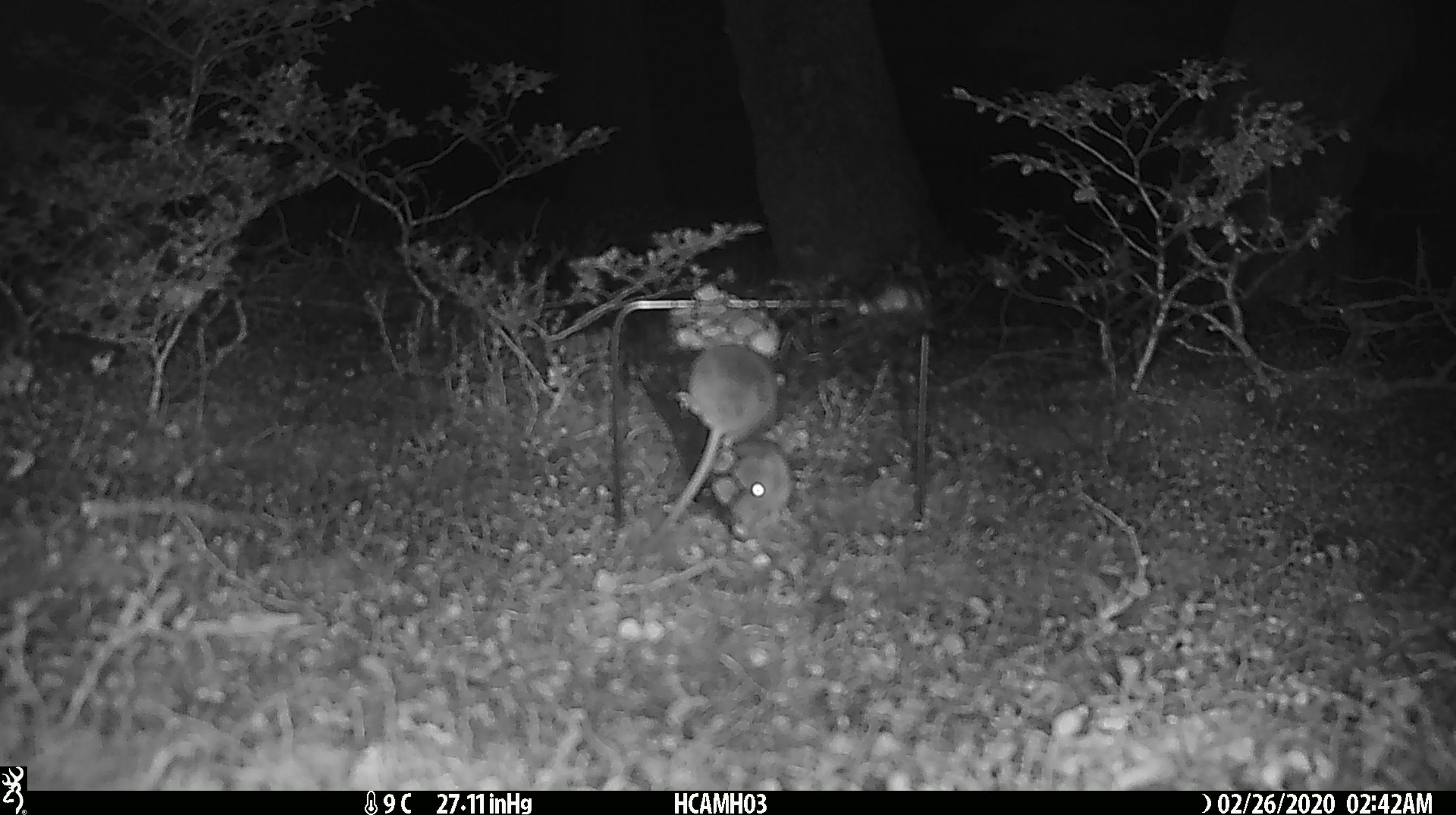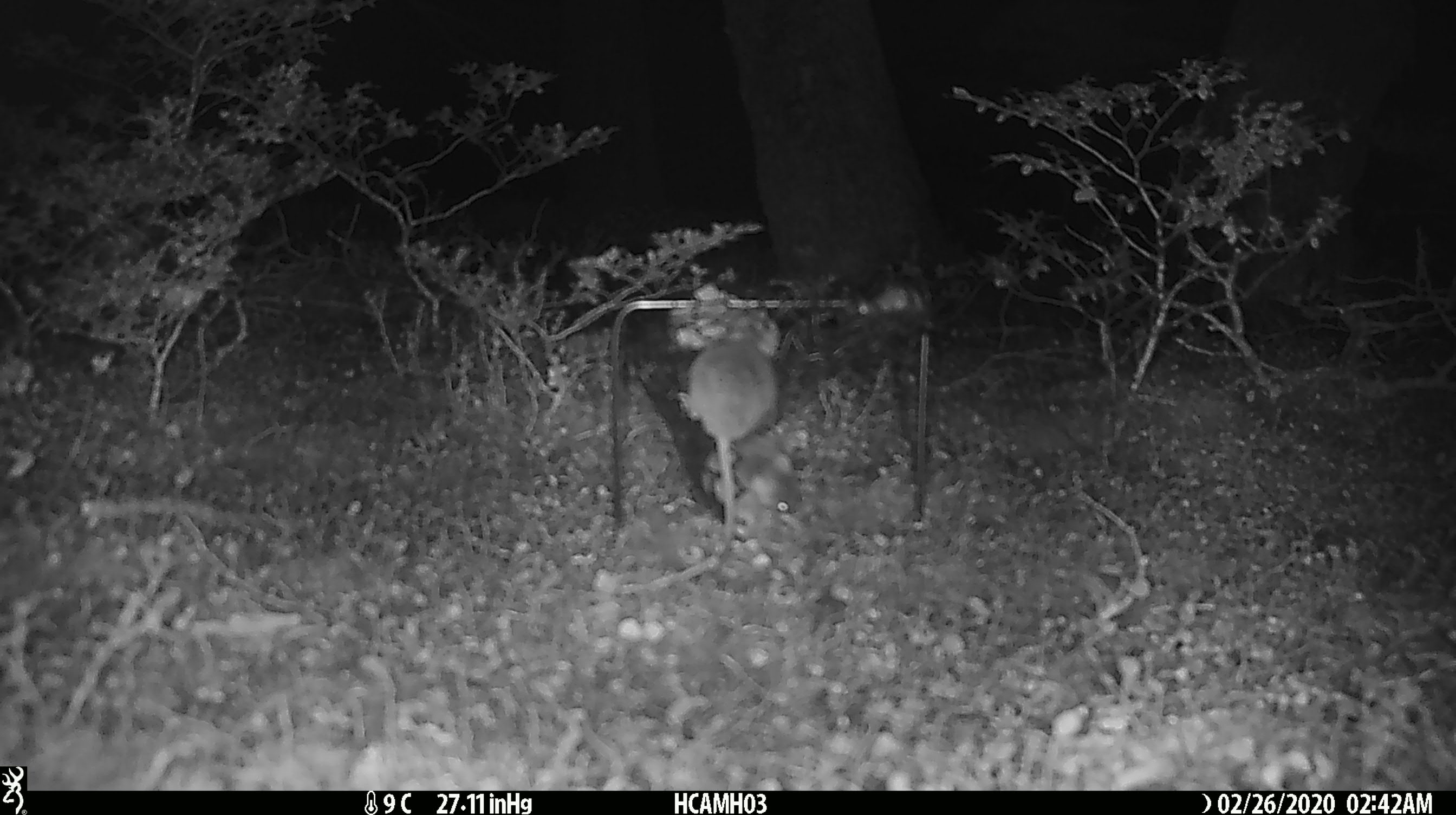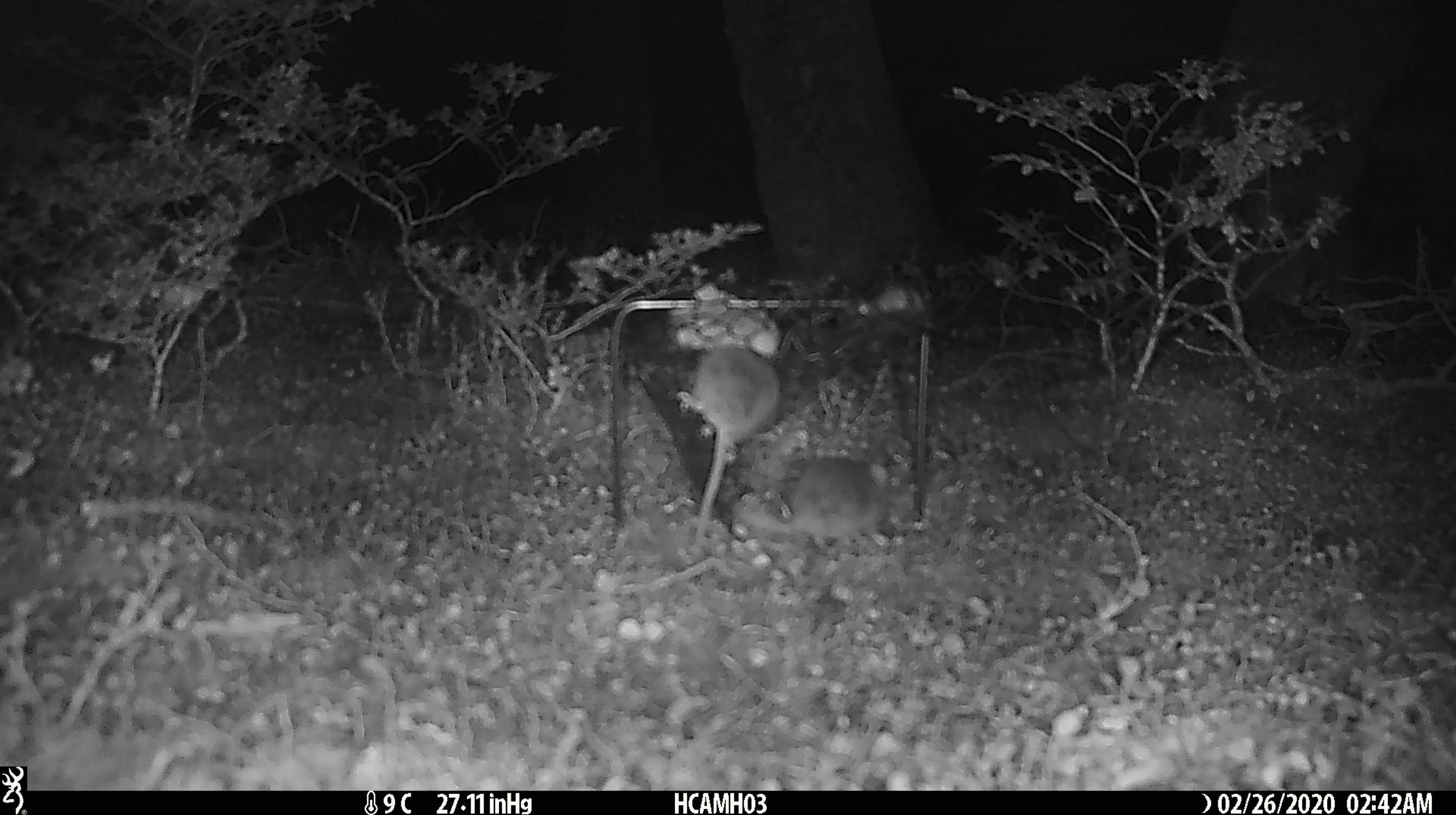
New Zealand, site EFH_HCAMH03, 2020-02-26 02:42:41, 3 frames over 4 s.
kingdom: Animalia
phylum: Chordata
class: Mammalia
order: Rodentia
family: Muridae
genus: Mus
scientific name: Mus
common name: mouse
Mouse (Mus).